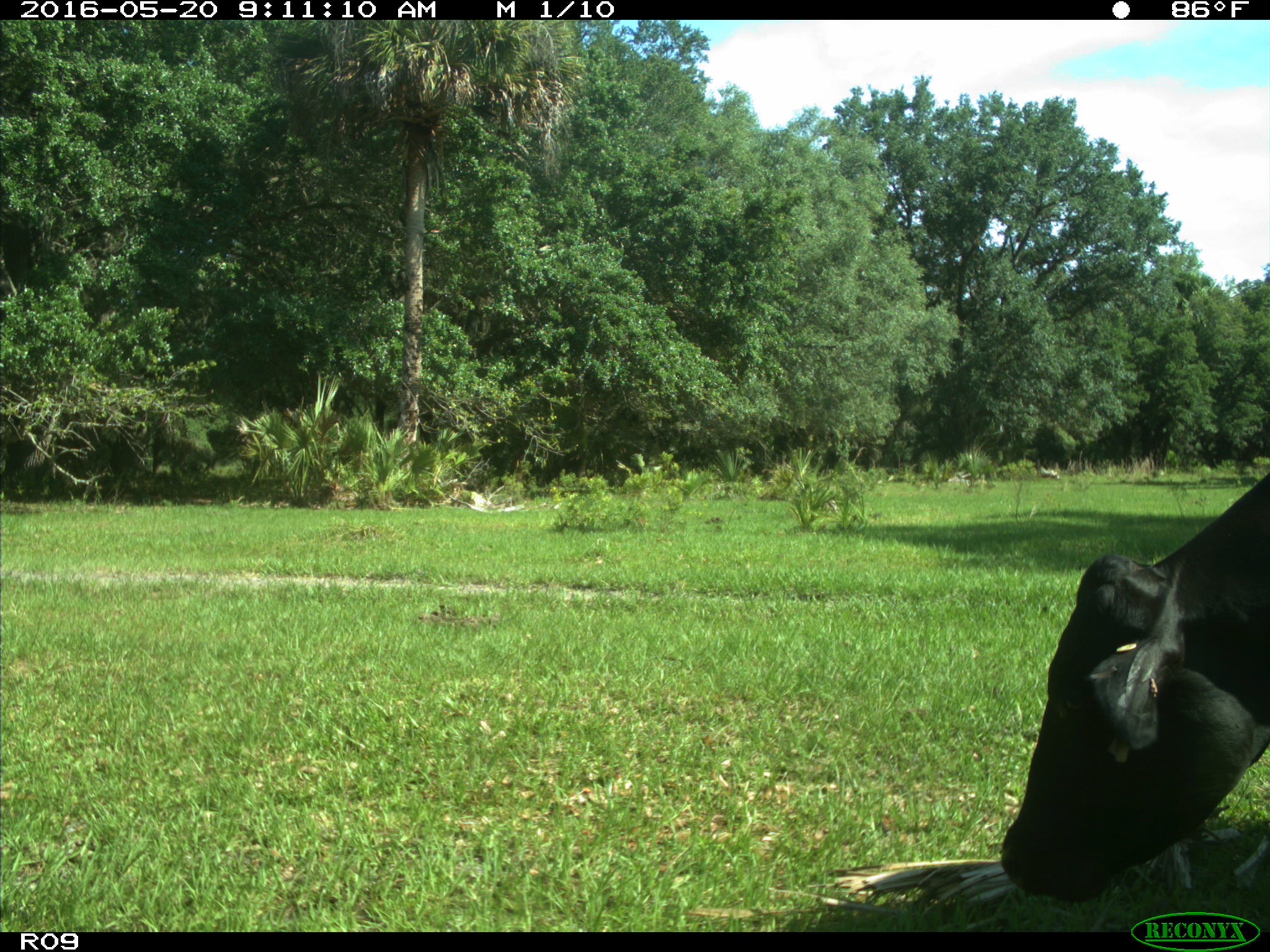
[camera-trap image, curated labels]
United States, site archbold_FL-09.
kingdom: Animalia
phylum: Chordata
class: Mammalia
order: Artiodactyla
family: Bovidae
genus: Bos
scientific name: Bos taurus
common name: domestic cow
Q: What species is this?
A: Bos taurus (domestic cow).